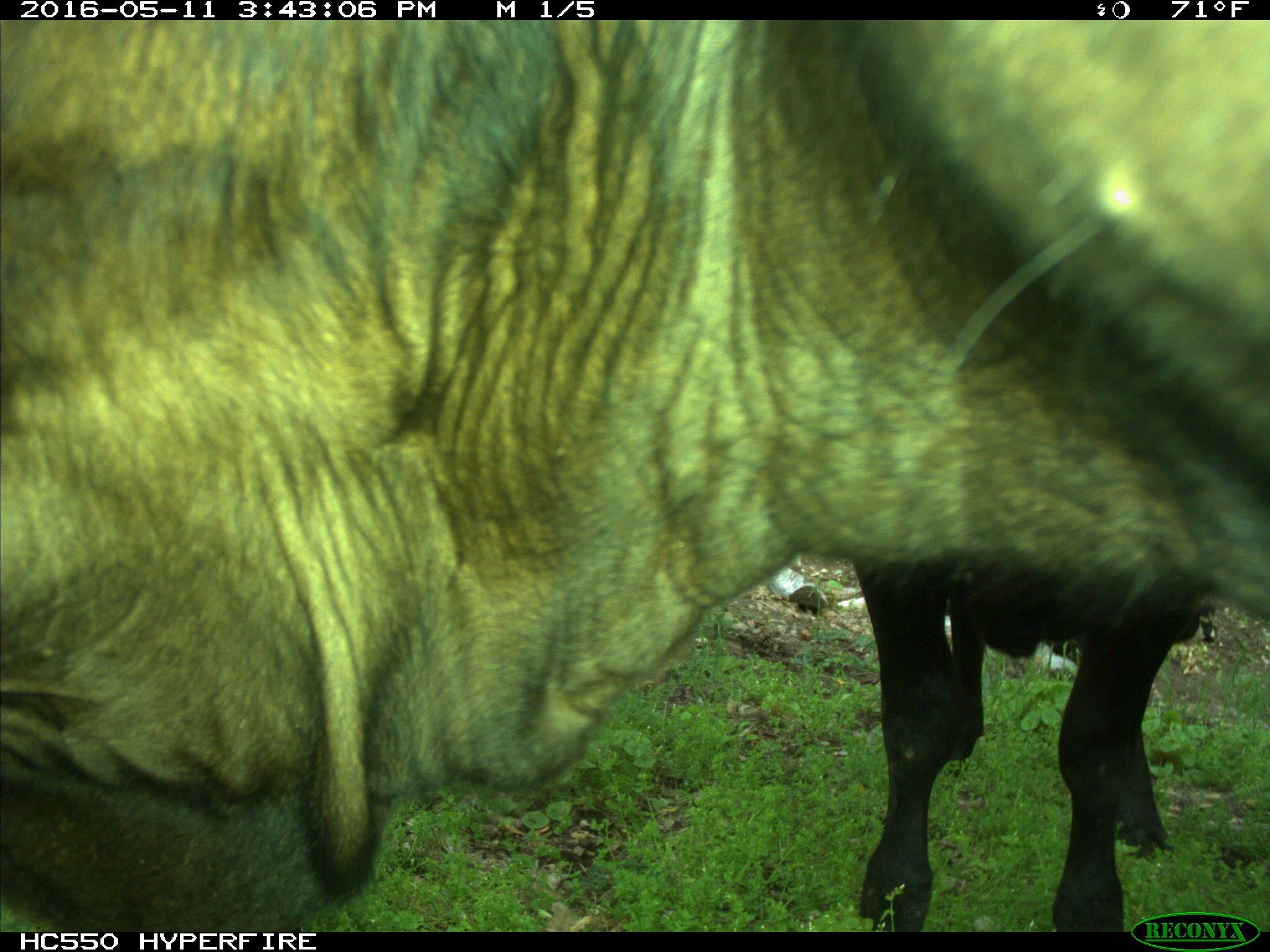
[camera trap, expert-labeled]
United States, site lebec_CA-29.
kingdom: Animalia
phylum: Chordata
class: Mammalia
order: Artiodactyla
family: Bovidae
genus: Bos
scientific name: Bos taurus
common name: domestic cow